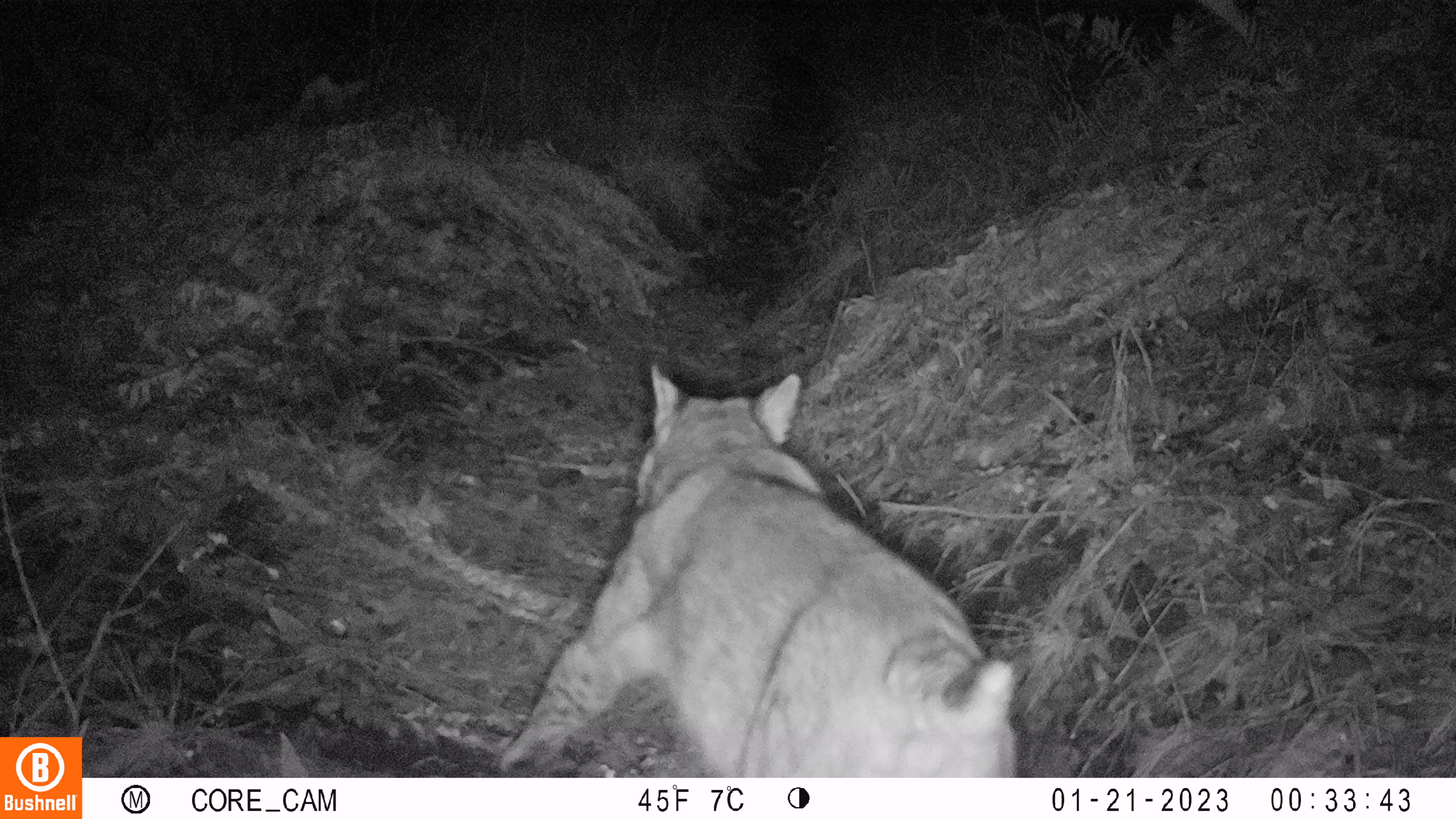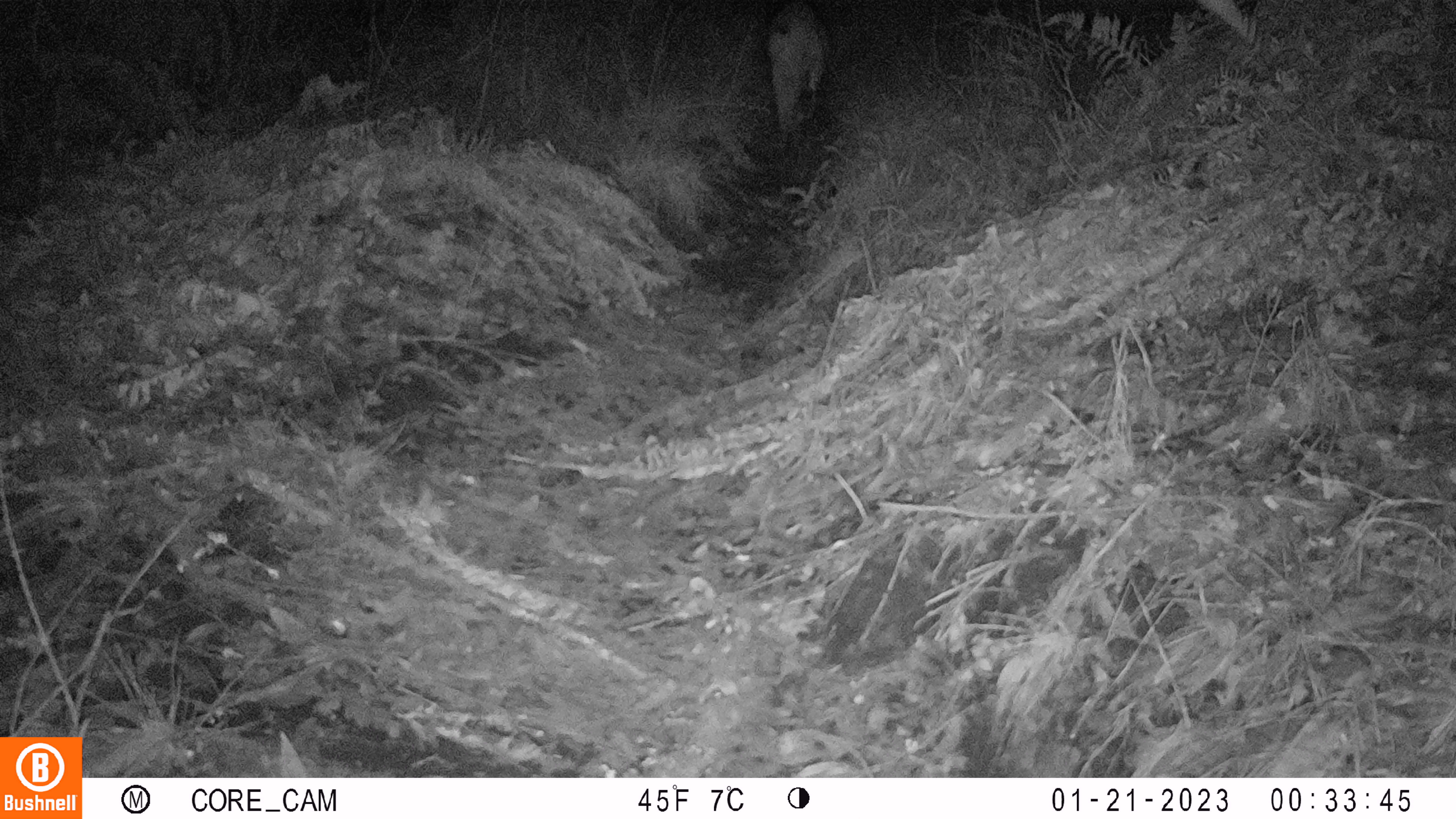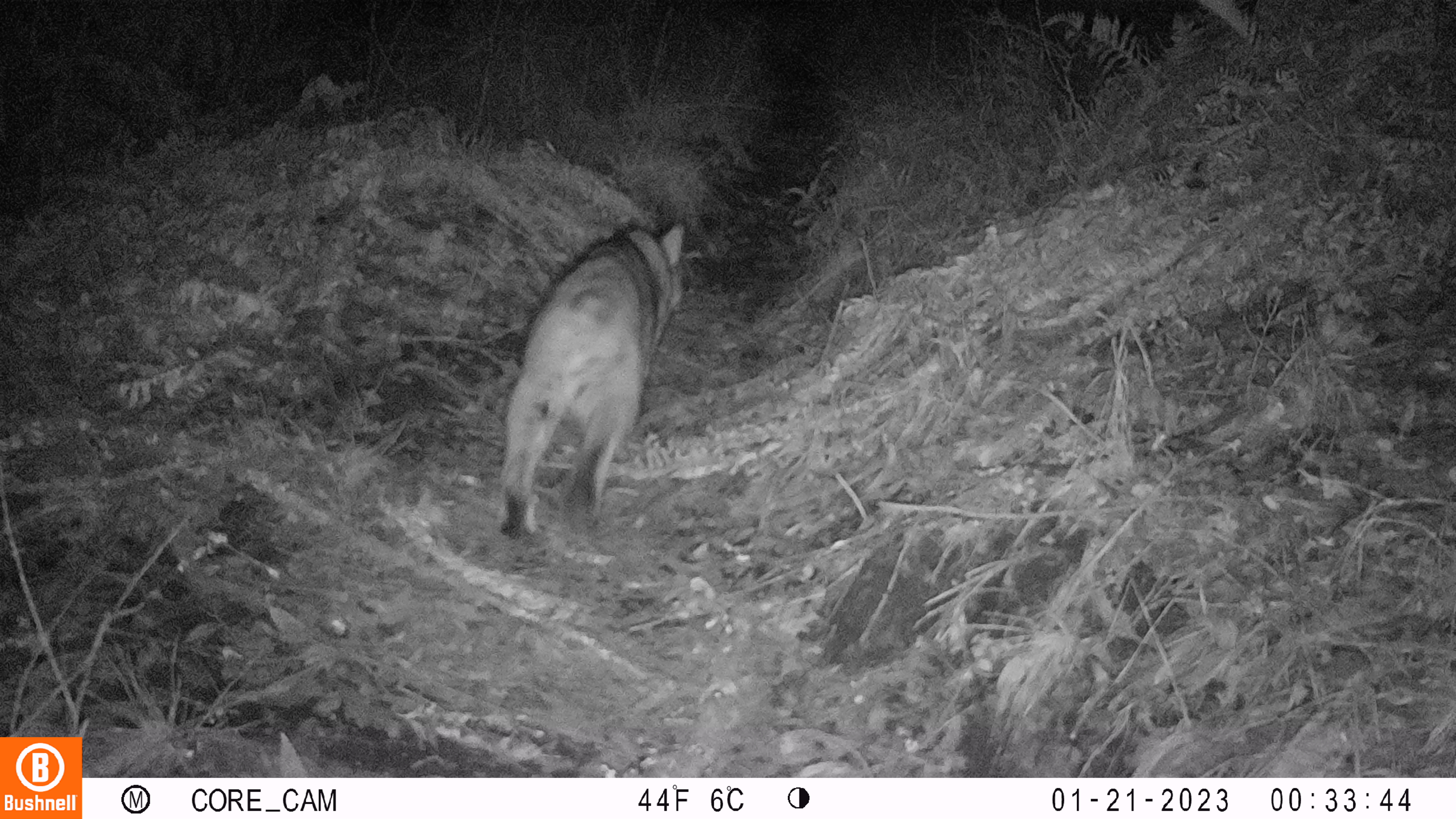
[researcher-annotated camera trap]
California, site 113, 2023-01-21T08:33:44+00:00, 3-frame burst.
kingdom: Animalia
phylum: Chordata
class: Mammalia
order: Carnivora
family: Felidae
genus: Lynx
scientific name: Lynx rufus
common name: bobcat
Bobcat (Lynx rufus).